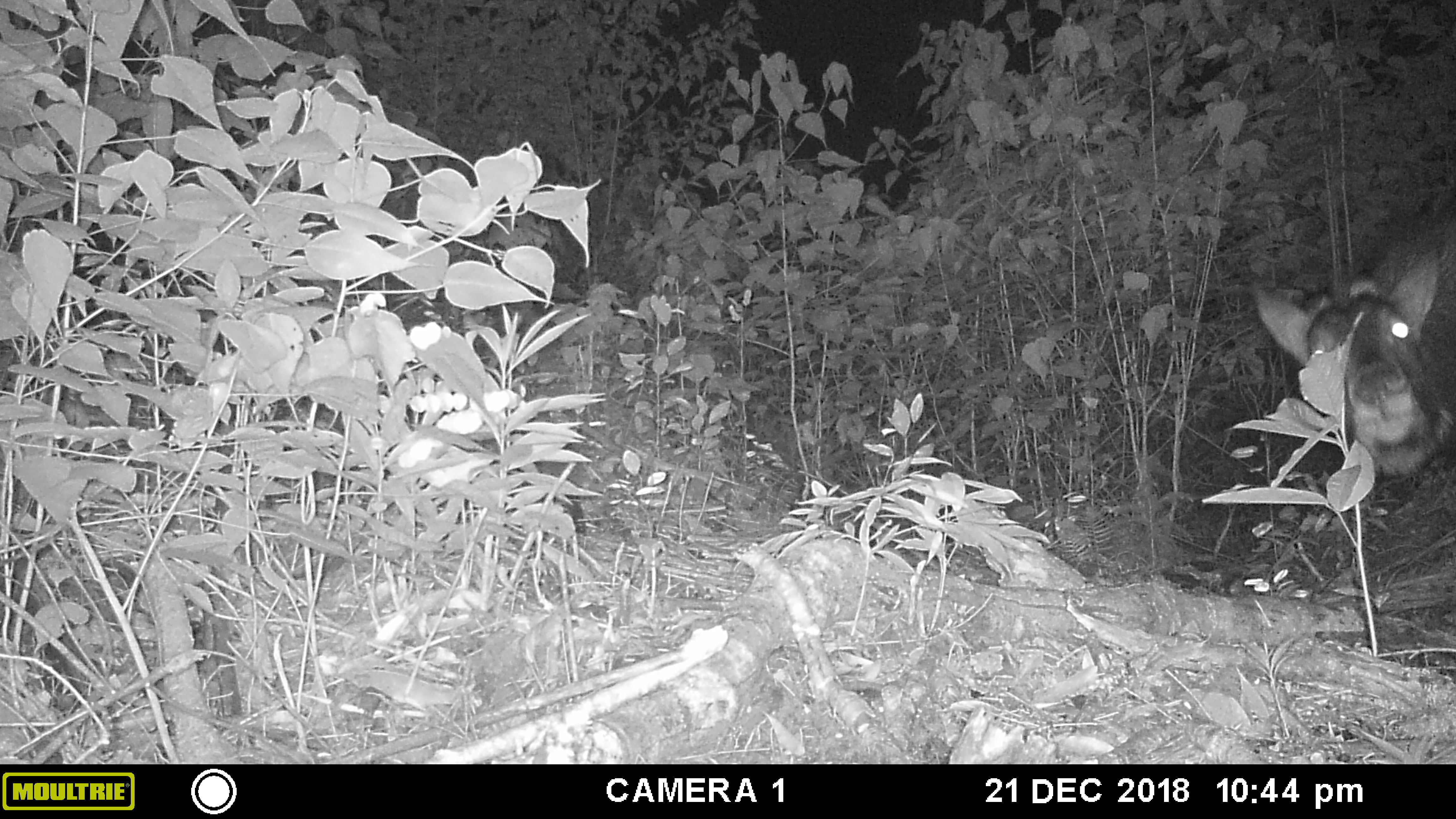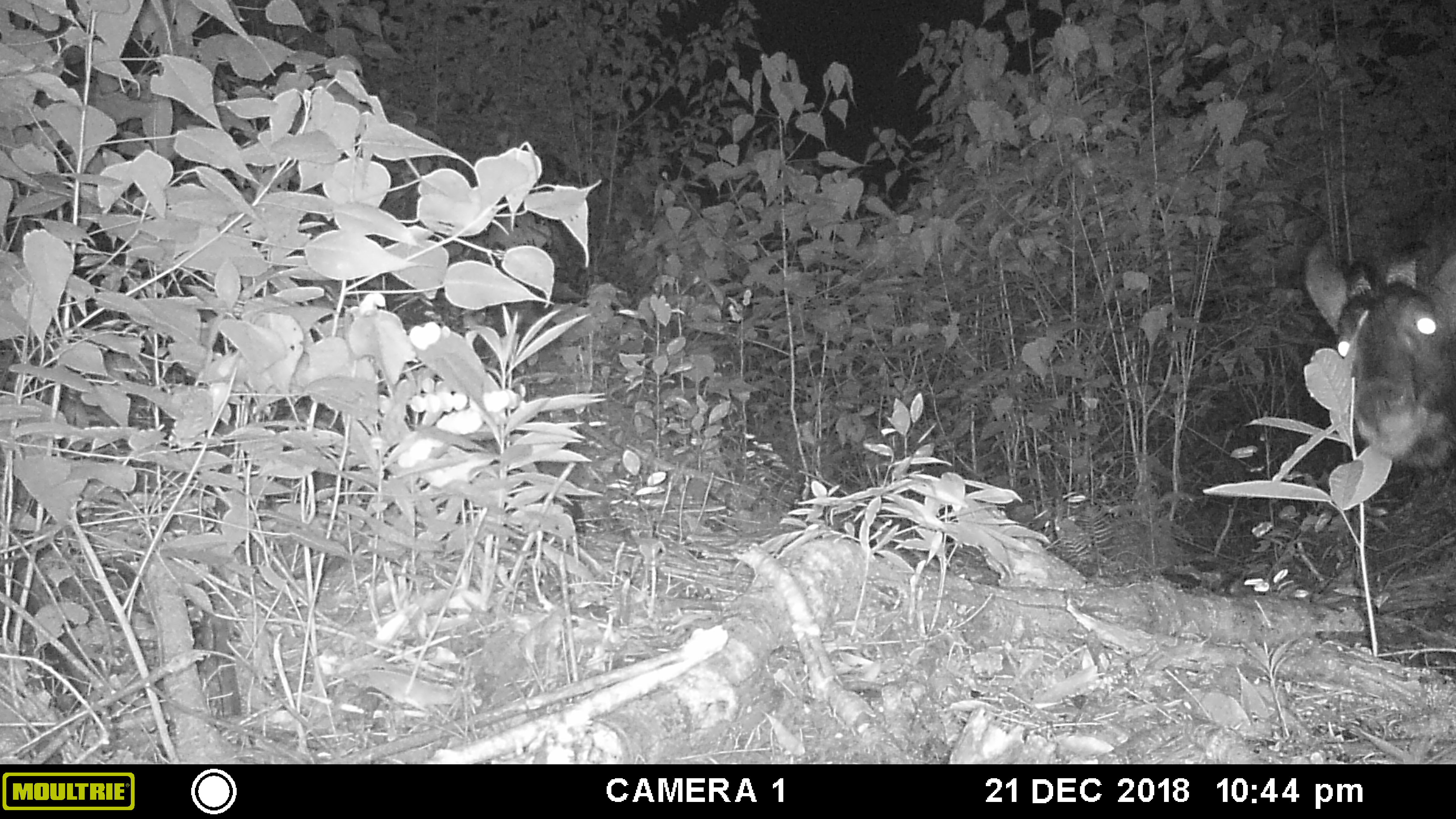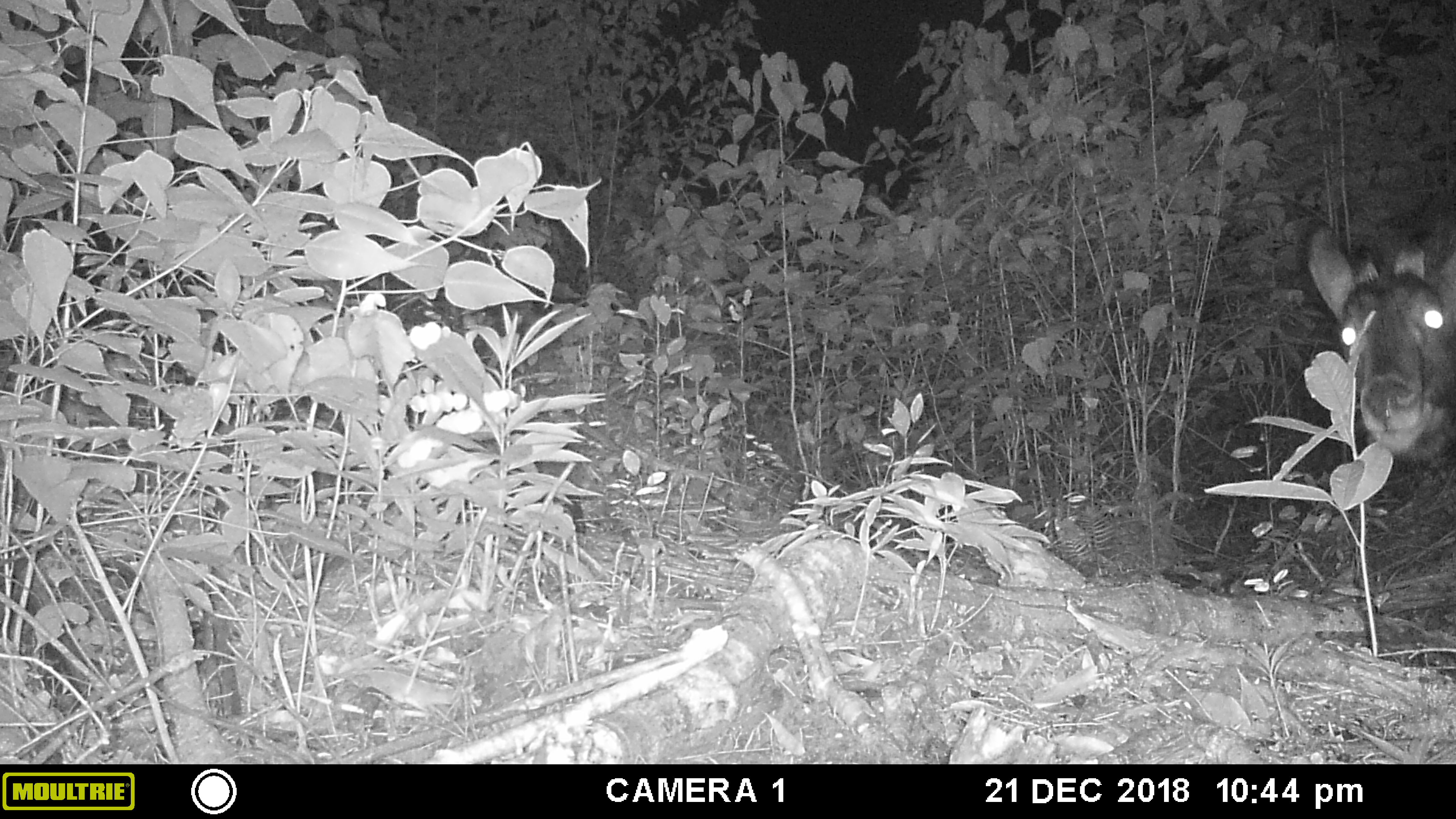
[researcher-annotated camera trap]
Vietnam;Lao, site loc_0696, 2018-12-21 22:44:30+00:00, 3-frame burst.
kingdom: Animalia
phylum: Chordata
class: Mammalia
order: Artiodactyla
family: Bovidae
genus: Capricornis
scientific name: Capricornis sumatraensis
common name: chinese serow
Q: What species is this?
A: Chinese serow (Capricornis sumatraensis).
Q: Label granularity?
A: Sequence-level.